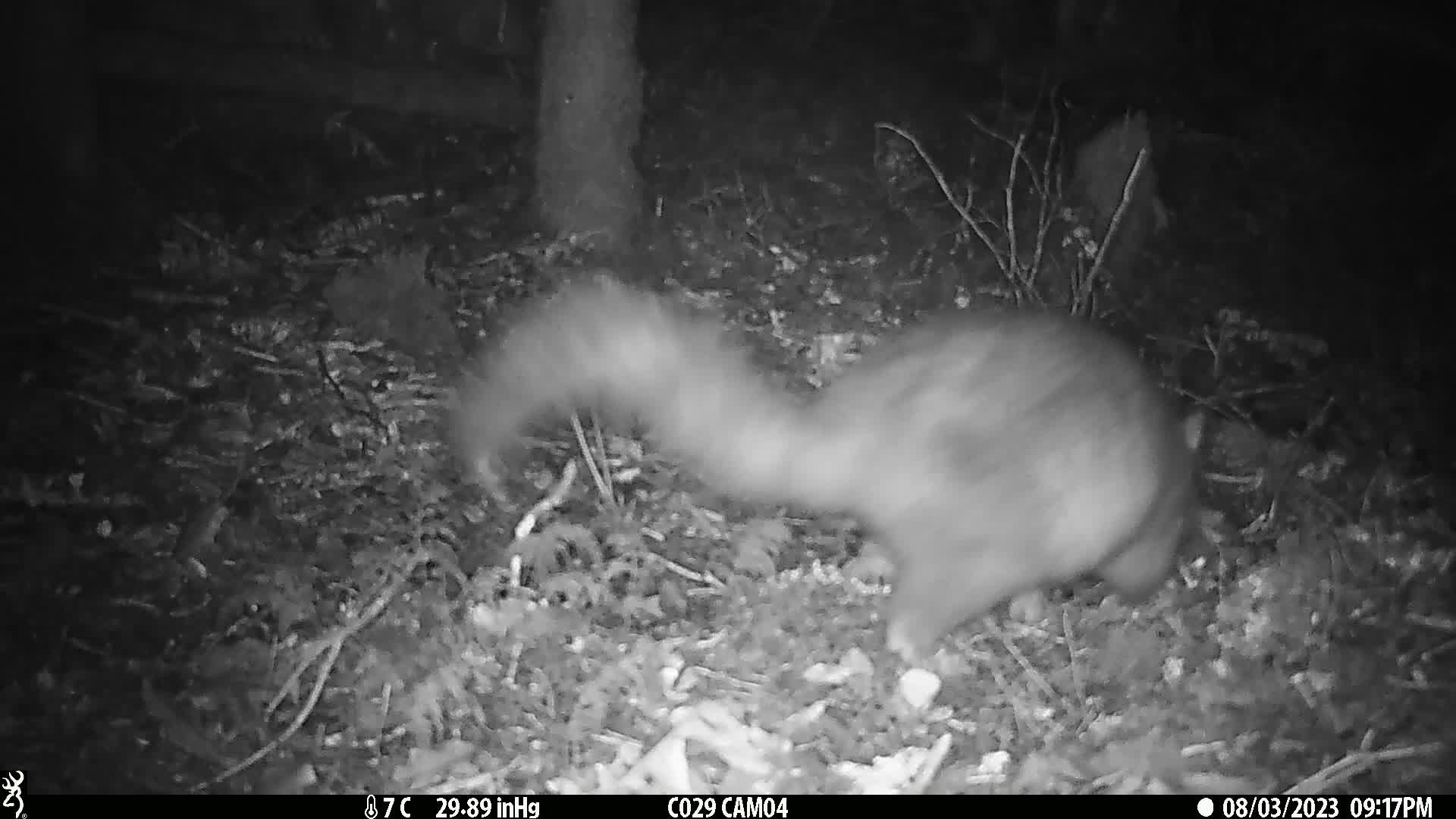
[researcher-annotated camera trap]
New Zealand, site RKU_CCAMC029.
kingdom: Animalia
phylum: Chordata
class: Mammalia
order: Diprotodontia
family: Phalangeridae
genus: Trichosurus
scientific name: Trichosurus vulpecula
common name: common brushtail possum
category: possum